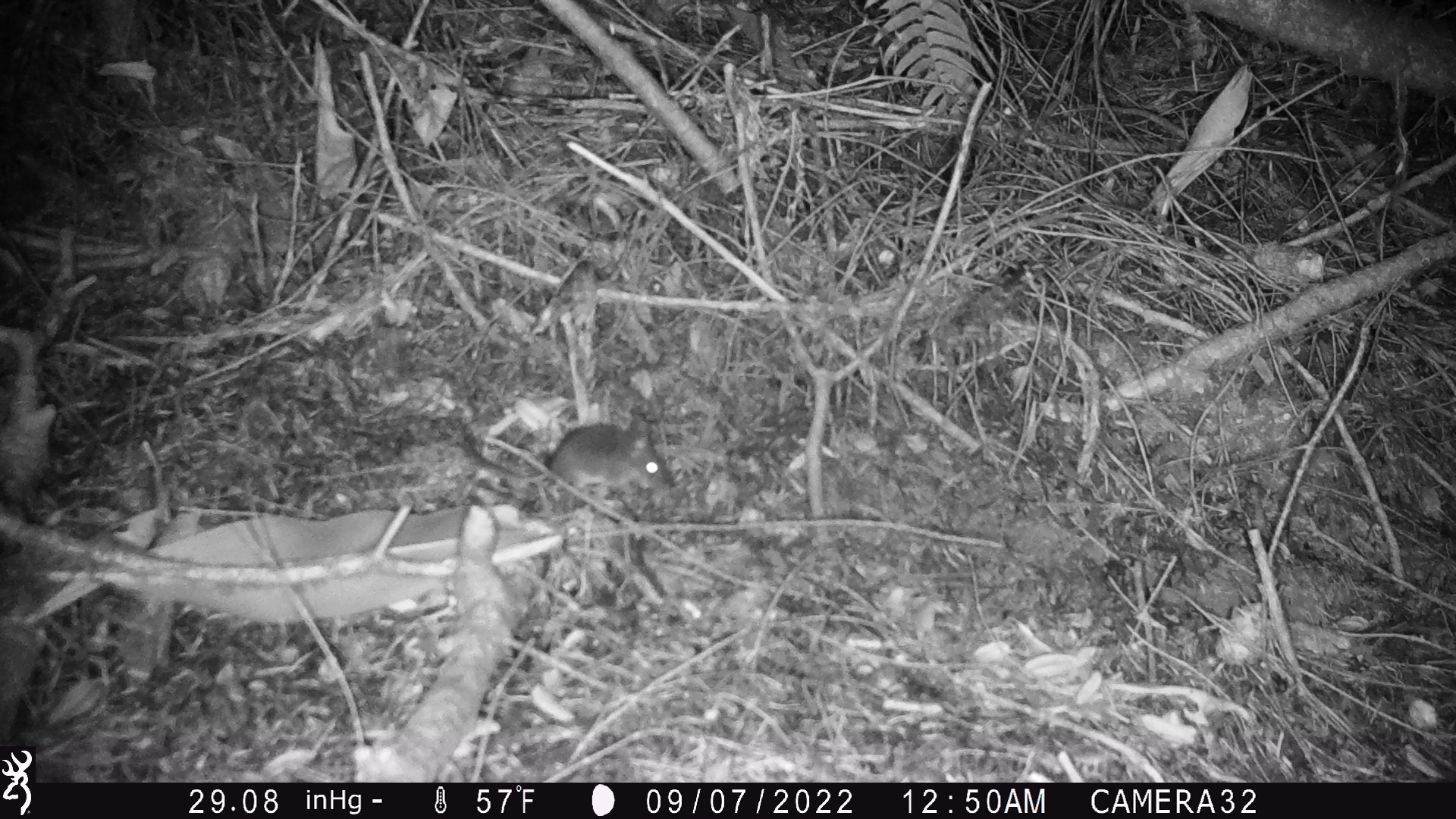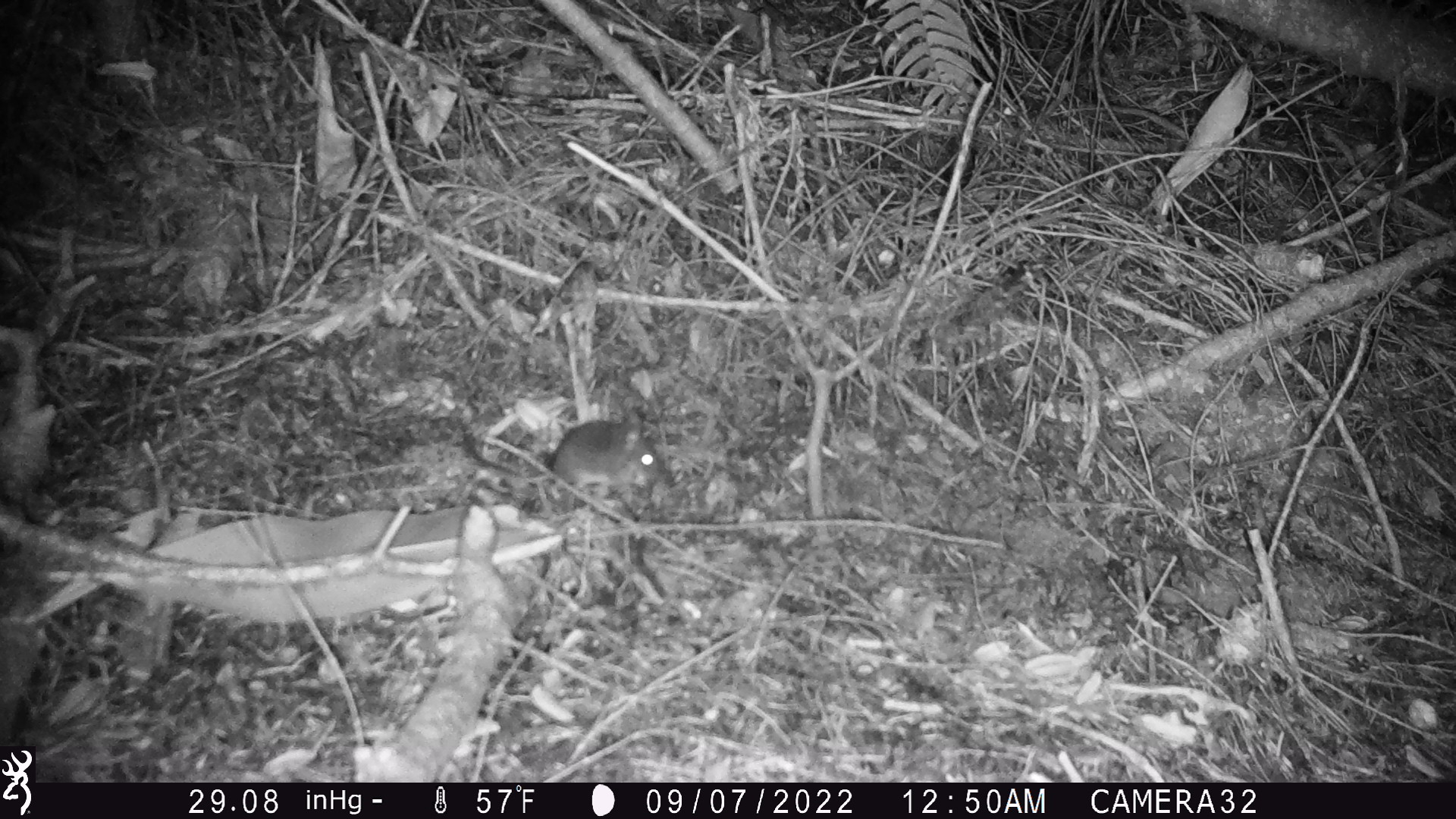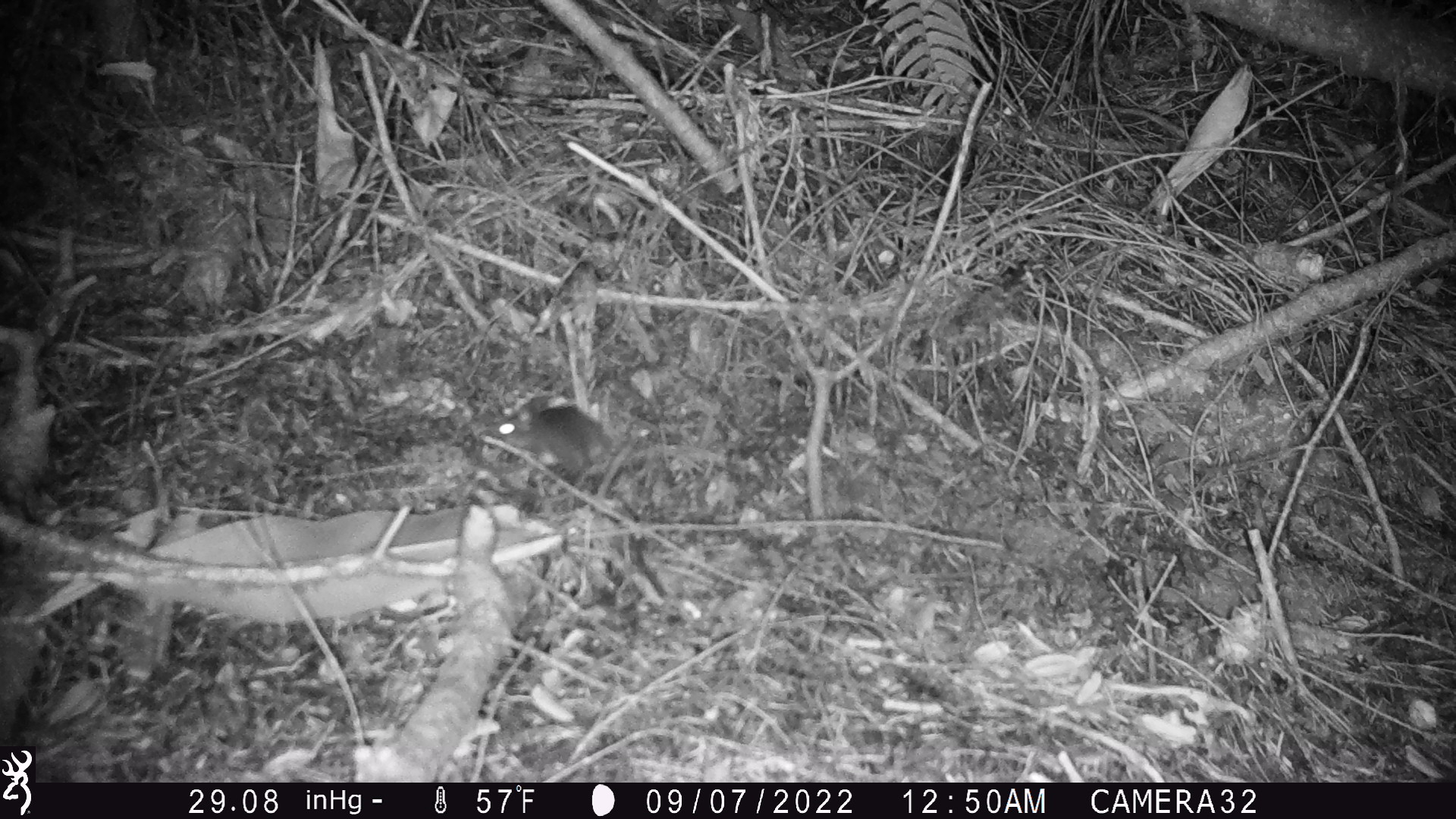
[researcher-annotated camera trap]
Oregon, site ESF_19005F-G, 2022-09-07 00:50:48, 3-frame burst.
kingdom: Animalia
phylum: Chordata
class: Mammalia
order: Rodentia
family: Cricetidae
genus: Neotoma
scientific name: Neotoma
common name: woodrats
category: neotoma species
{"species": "neotoma species (woodrats) (Neotoma)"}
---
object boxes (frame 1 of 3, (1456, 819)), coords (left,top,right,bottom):
neotoma species: (442,401,715,512)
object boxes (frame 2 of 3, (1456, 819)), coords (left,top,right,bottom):
neotoma species: (407,392,732,528)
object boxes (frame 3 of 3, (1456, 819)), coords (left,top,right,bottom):
neotoma species: (410,381,633,492)